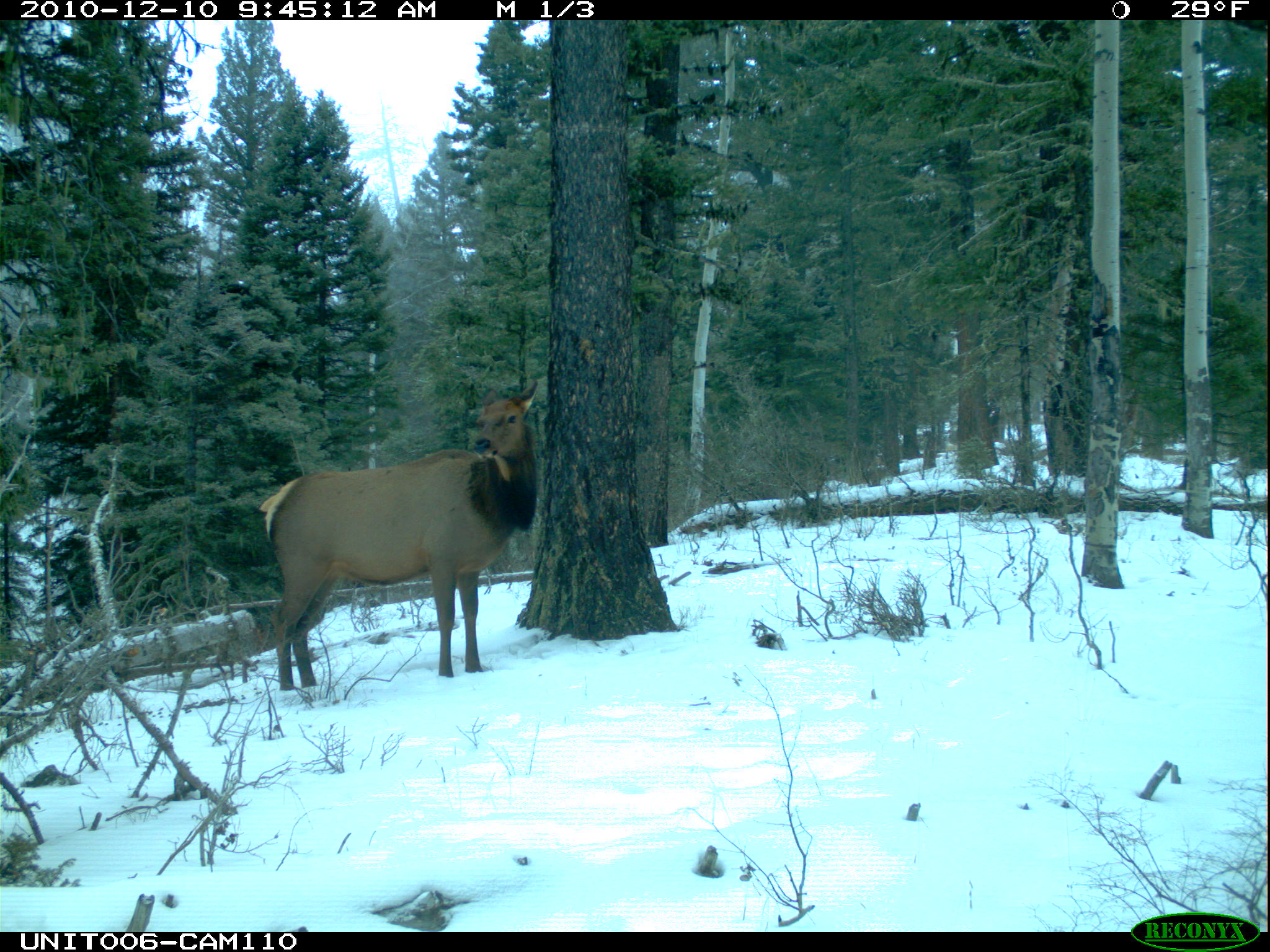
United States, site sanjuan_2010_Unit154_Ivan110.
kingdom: Animalia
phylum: Chordata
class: Mammalia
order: Artiodactyla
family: Cervidae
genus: Cervus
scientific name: Cervus elaphus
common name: red deer